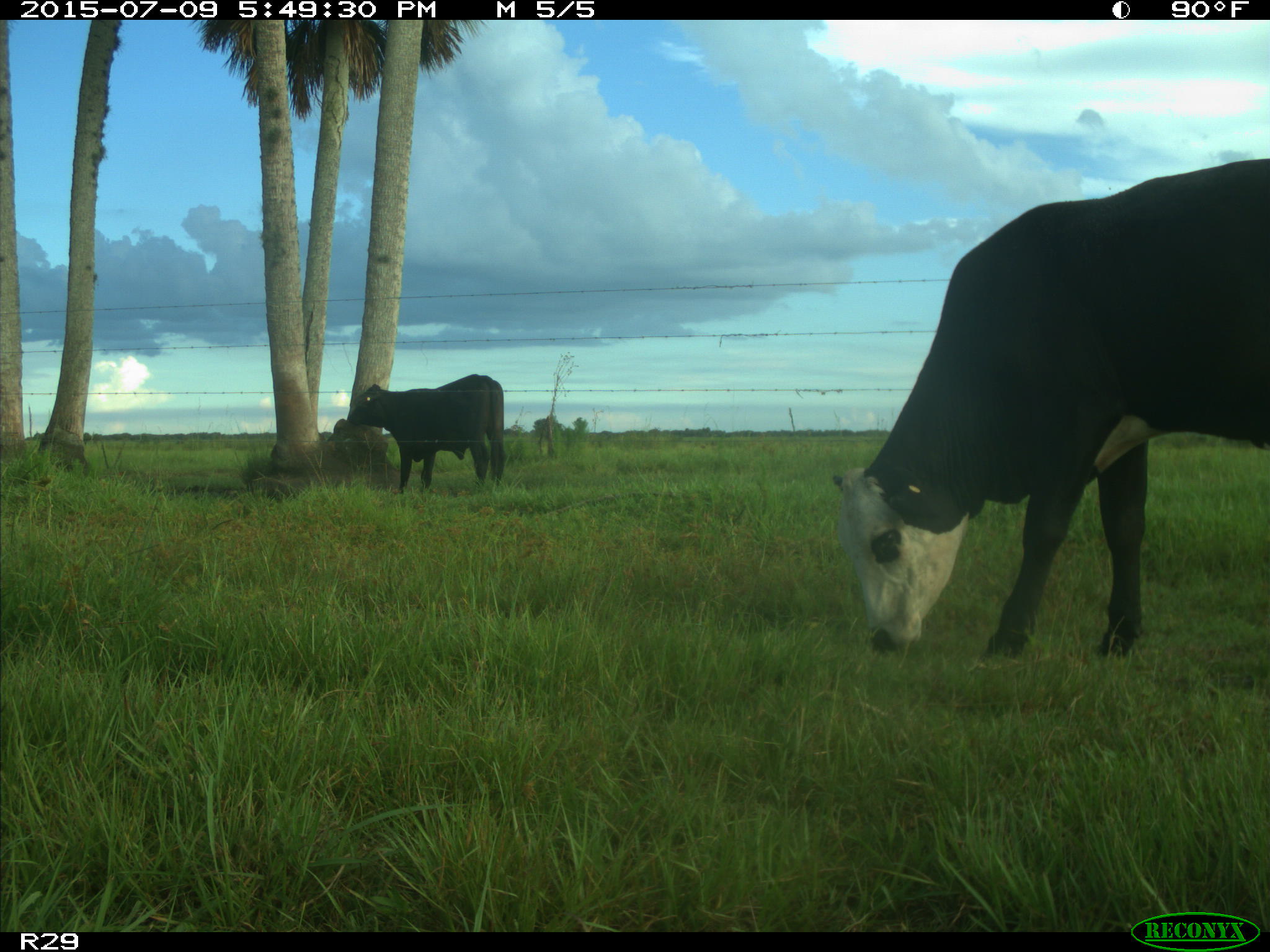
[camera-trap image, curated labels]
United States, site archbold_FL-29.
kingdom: Animalia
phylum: Chordata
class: Mammalia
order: Artiodactyla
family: Bovidae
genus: Bos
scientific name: Bos taurus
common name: domestic cow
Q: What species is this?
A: Bos taurus (domestic cow).